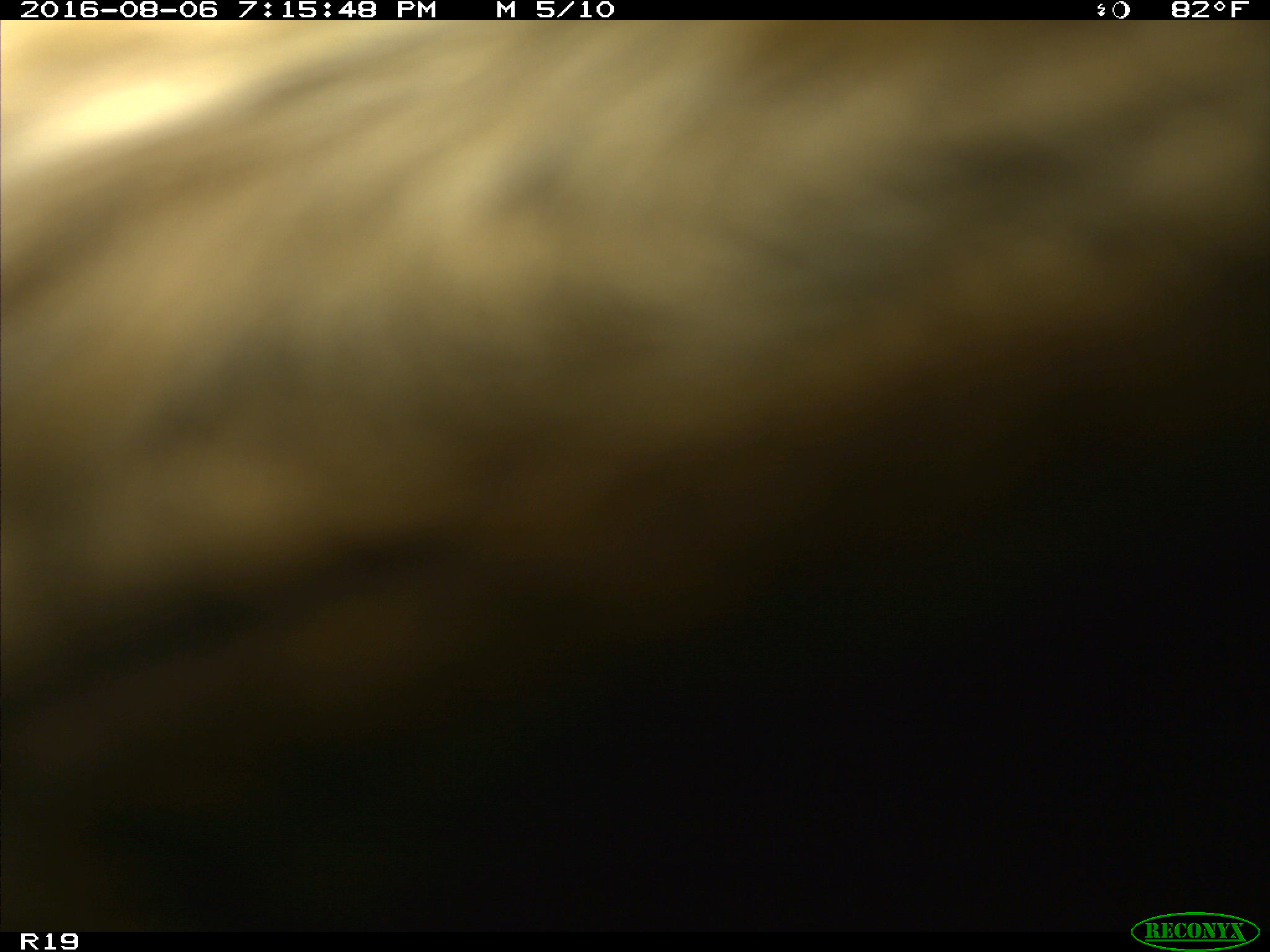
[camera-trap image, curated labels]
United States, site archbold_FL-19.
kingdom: Animalia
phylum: Chordata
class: Mammalia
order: Artiodactyla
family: Bovidae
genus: Bos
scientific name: Bos taurus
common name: domestic cow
Bos taurus (domestic cow).